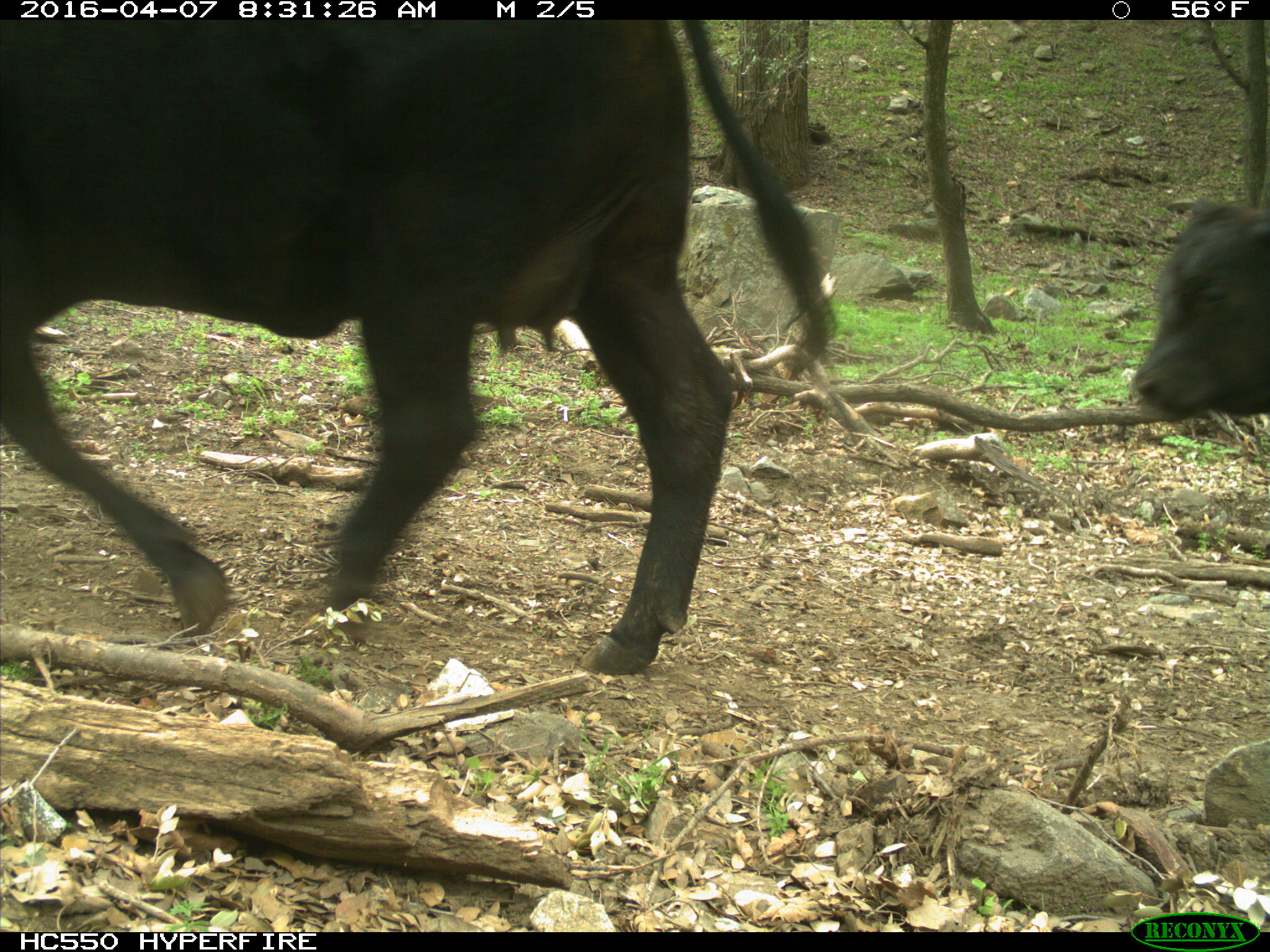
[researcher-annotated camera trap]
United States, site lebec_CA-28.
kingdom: Animalia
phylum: Chordata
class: Mammalia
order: Artiodactyla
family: Bovidae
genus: Bos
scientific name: Bos taurus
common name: domestic cow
Bos taurus (domestic cow).